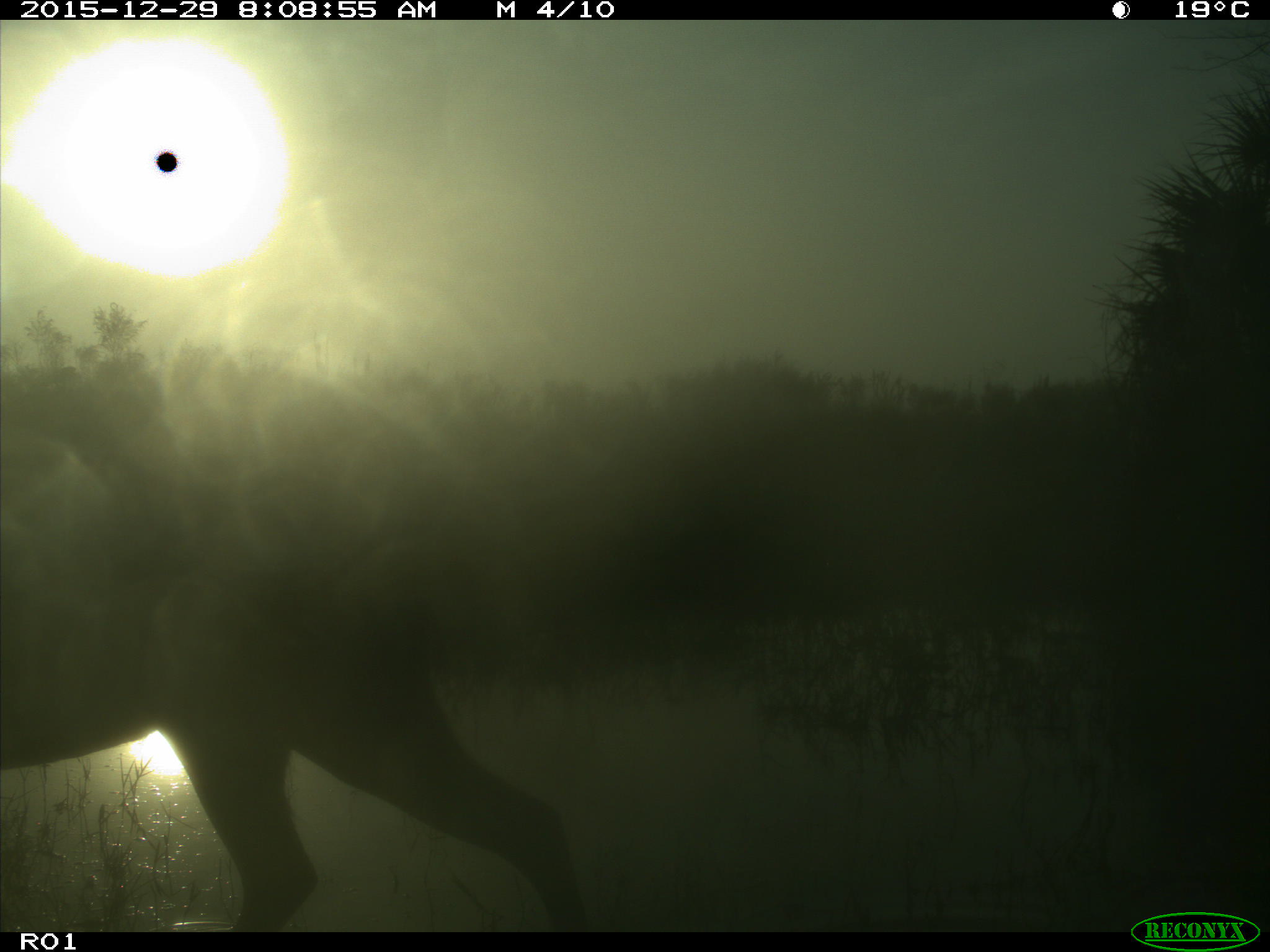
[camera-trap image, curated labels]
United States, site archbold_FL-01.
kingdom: Animalia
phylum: Chordata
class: Mammalia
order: Artiodactyla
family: Cervidae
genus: Odocoileus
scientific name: Odocoileus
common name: deer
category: unidentified deer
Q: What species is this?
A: Unidentified deer (deer) (Odocoileus).